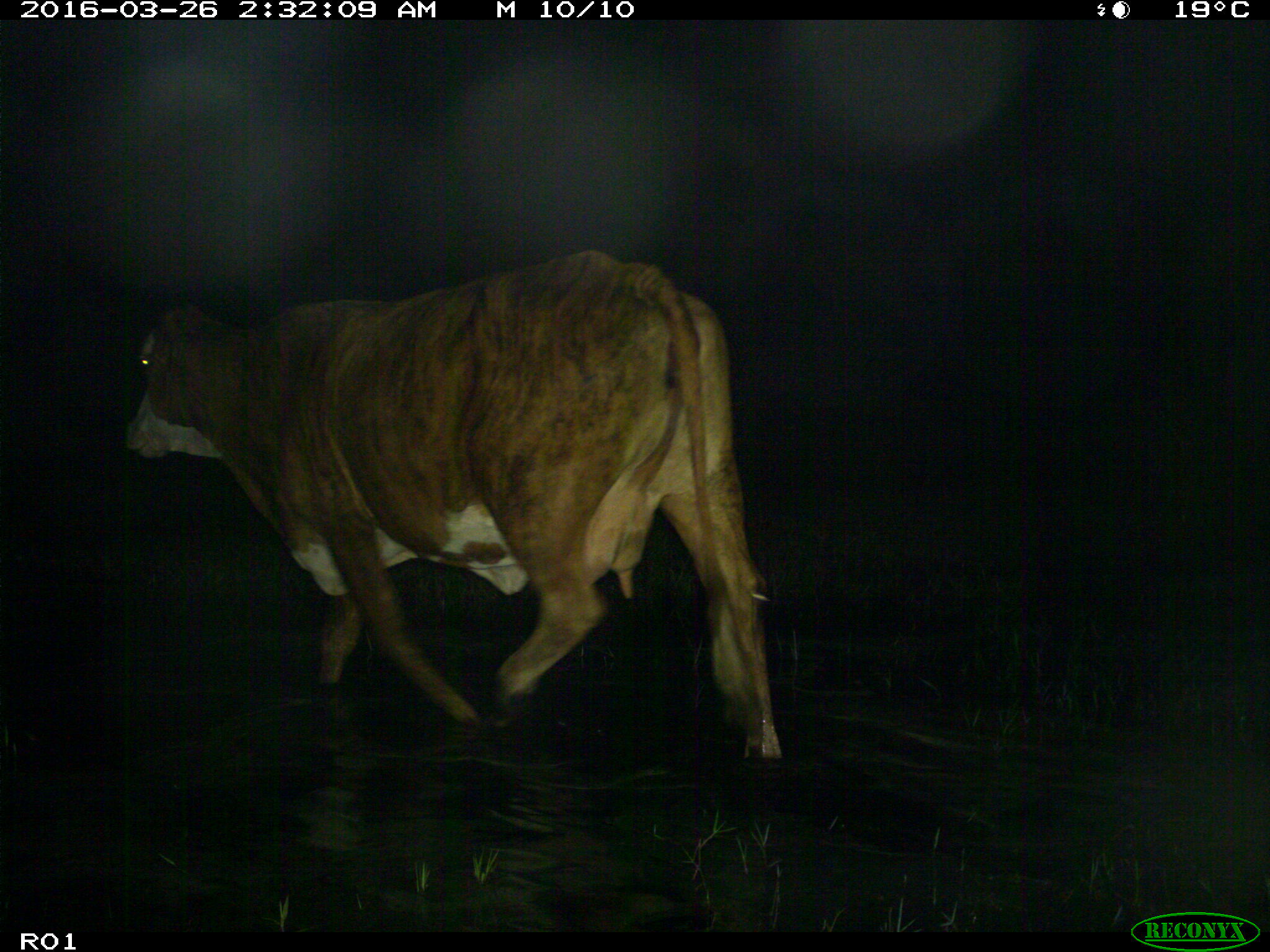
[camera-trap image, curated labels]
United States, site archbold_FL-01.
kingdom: Animalia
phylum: Chordata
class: Mammalia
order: Artiodactyla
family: Bovidae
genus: Bos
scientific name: Bos taurus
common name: domestic cow